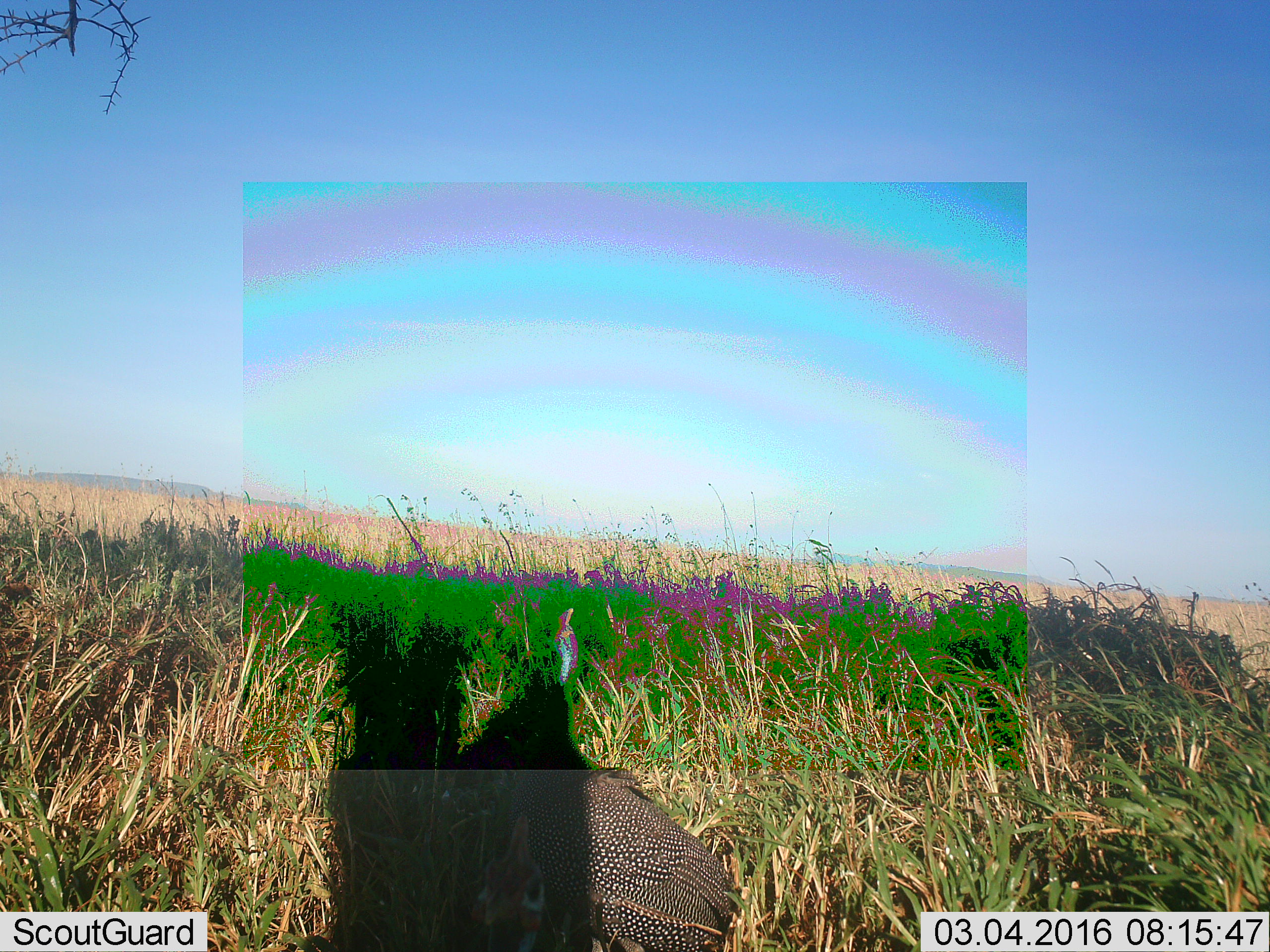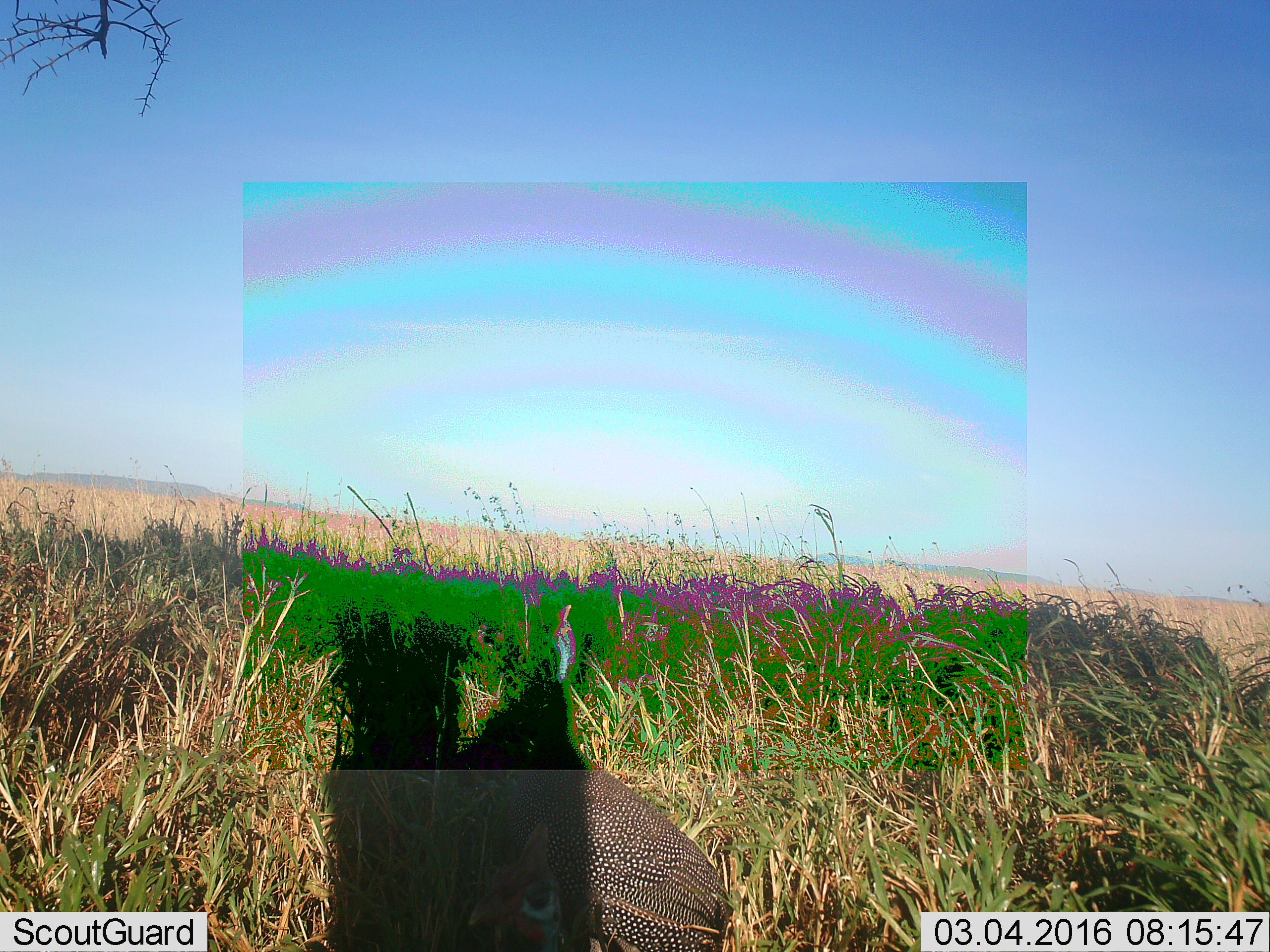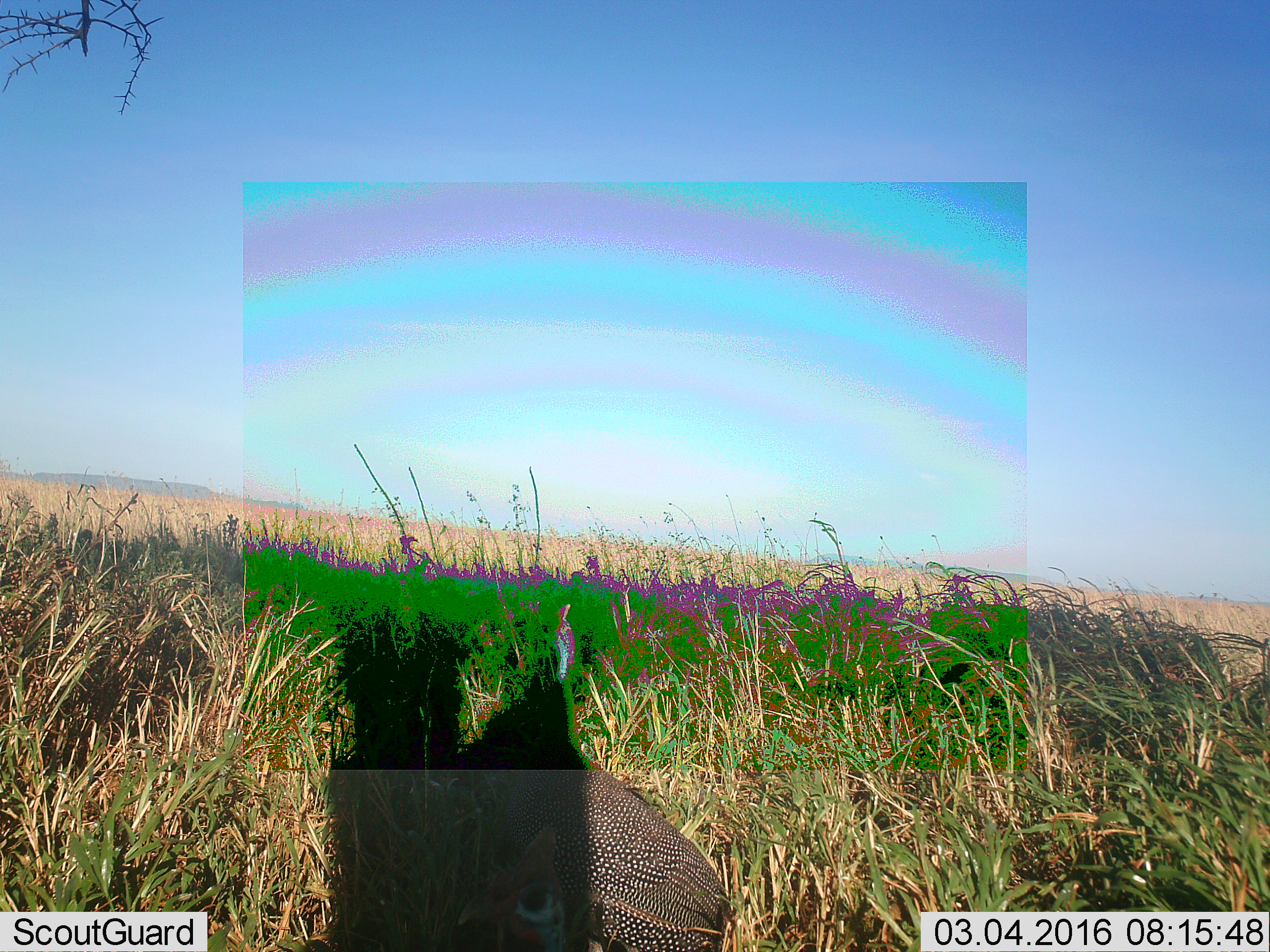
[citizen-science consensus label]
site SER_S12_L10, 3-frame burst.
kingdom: Animalia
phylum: Chordata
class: Aves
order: Galliformes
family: Numididae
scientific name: Numididae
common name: guineafowl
Guineafowl (Numididae), count 1. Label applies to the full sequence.